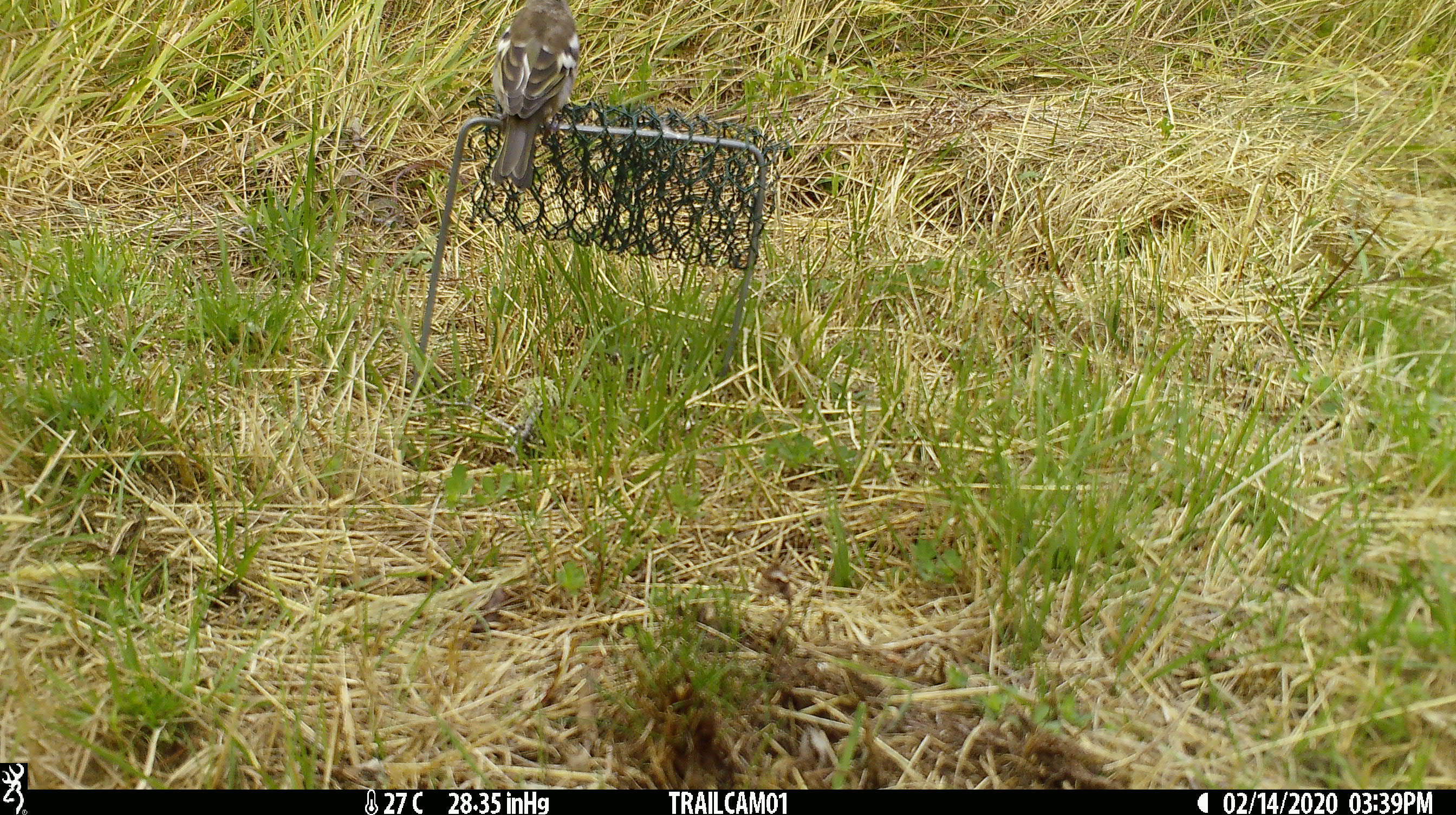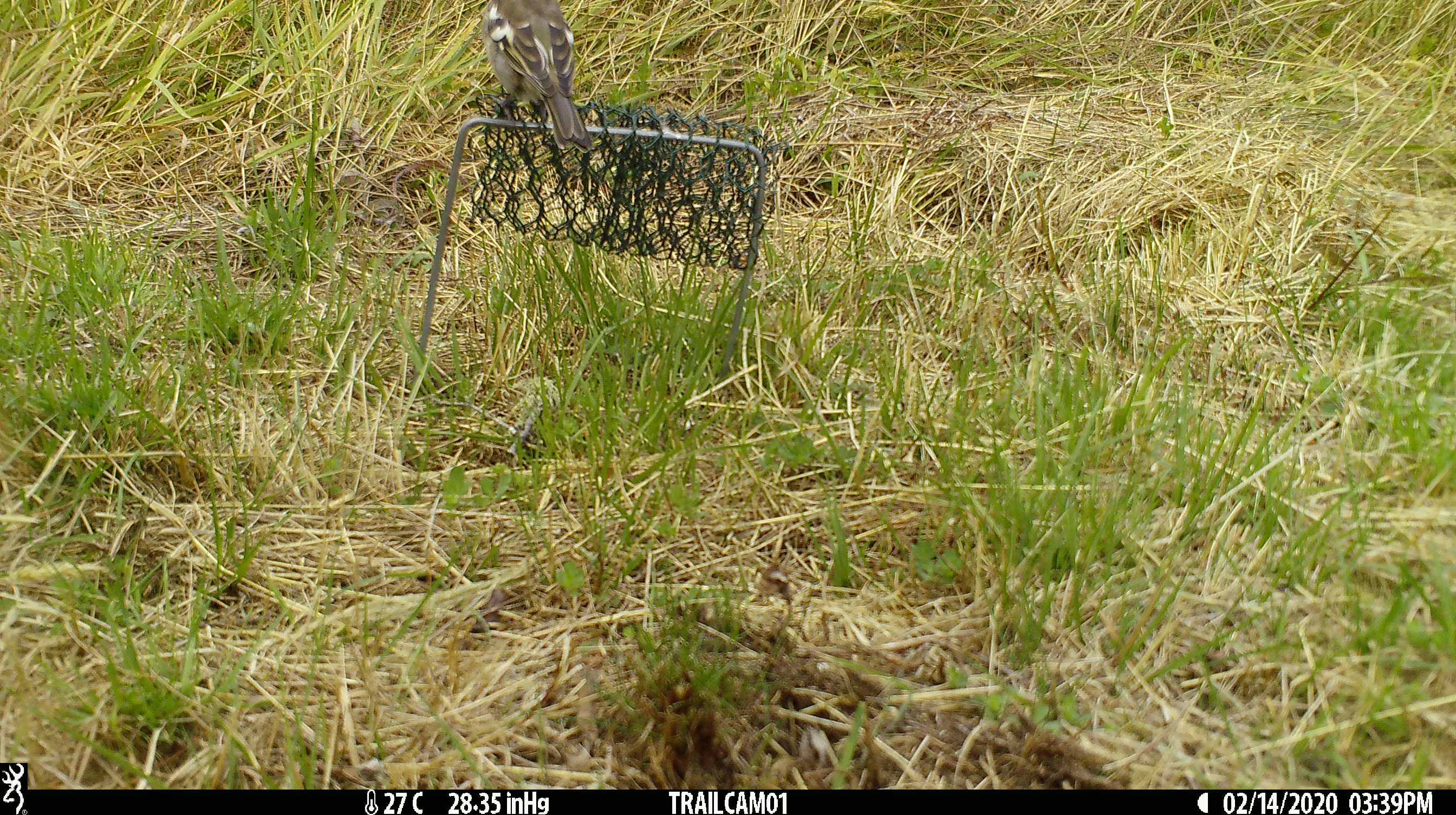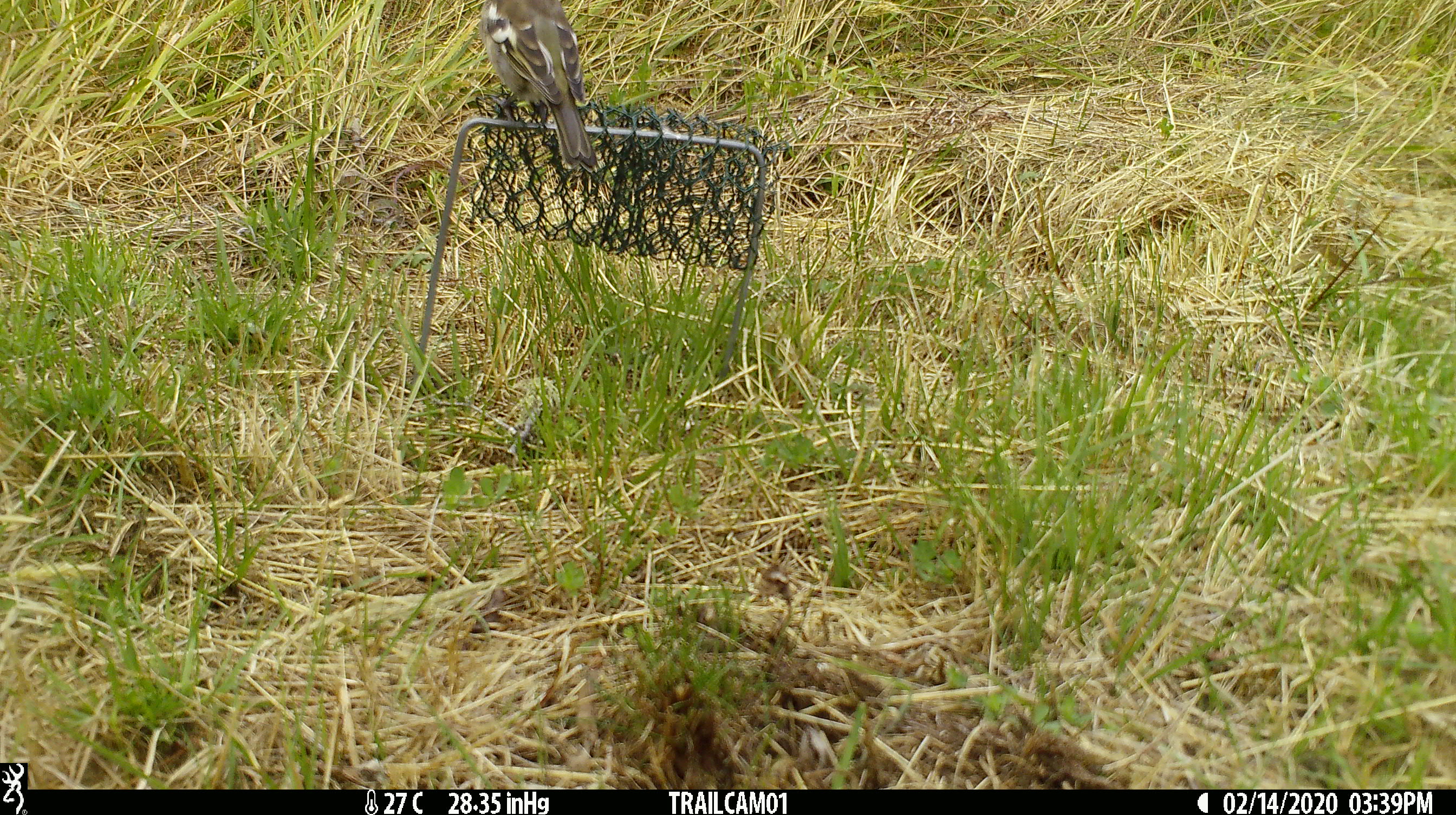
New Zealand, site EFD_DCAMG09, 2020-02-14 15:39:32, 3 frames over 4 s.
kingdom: Animalia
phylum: Chordata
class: Aves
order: Passeriformes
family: Fringillidae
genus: Fringilla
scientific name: Fringilla coelebs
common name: common chaffinch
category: chaffinch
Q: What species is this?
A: Chaffinch (common chaffinch) (Fringilla coelebs).